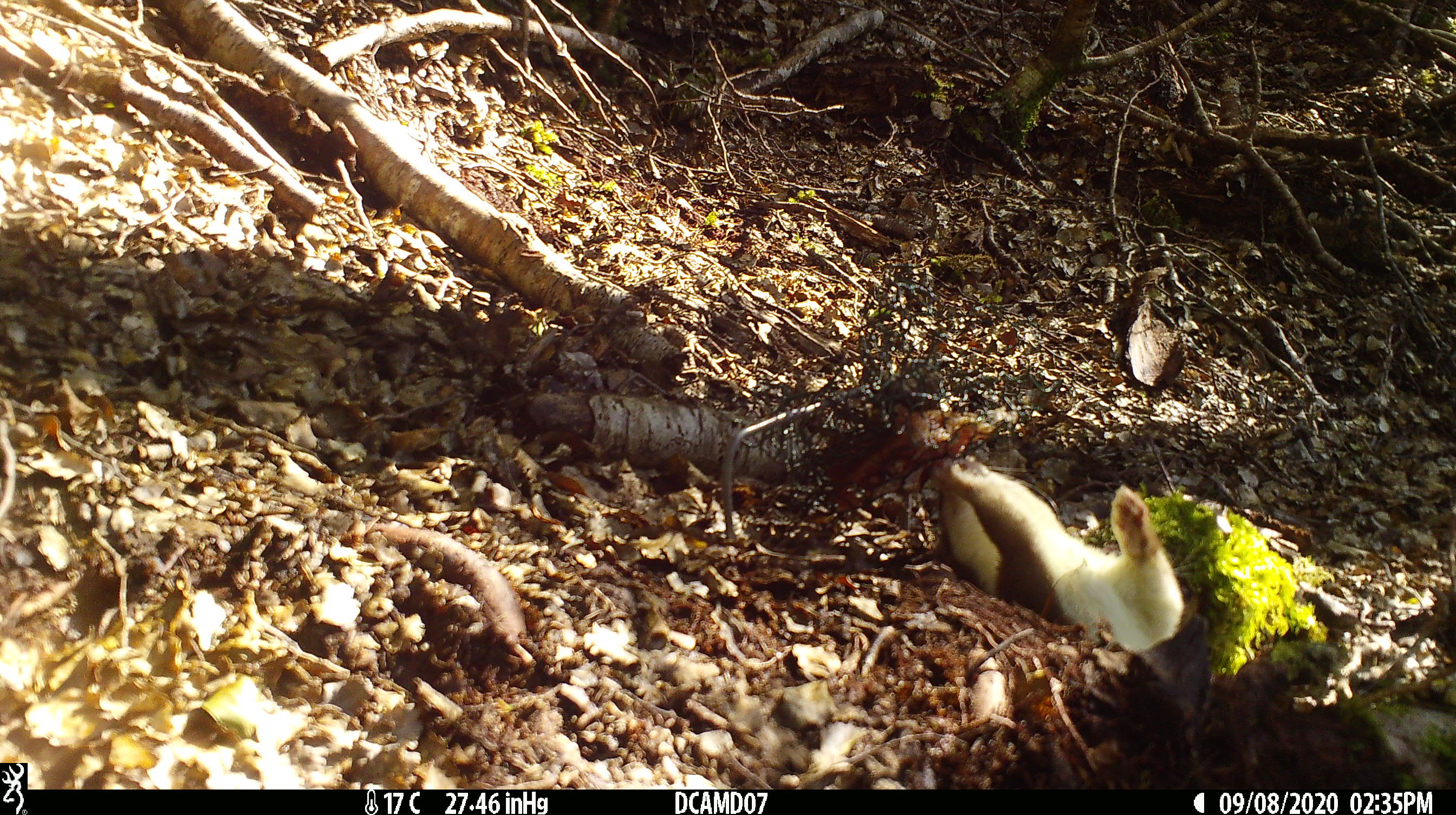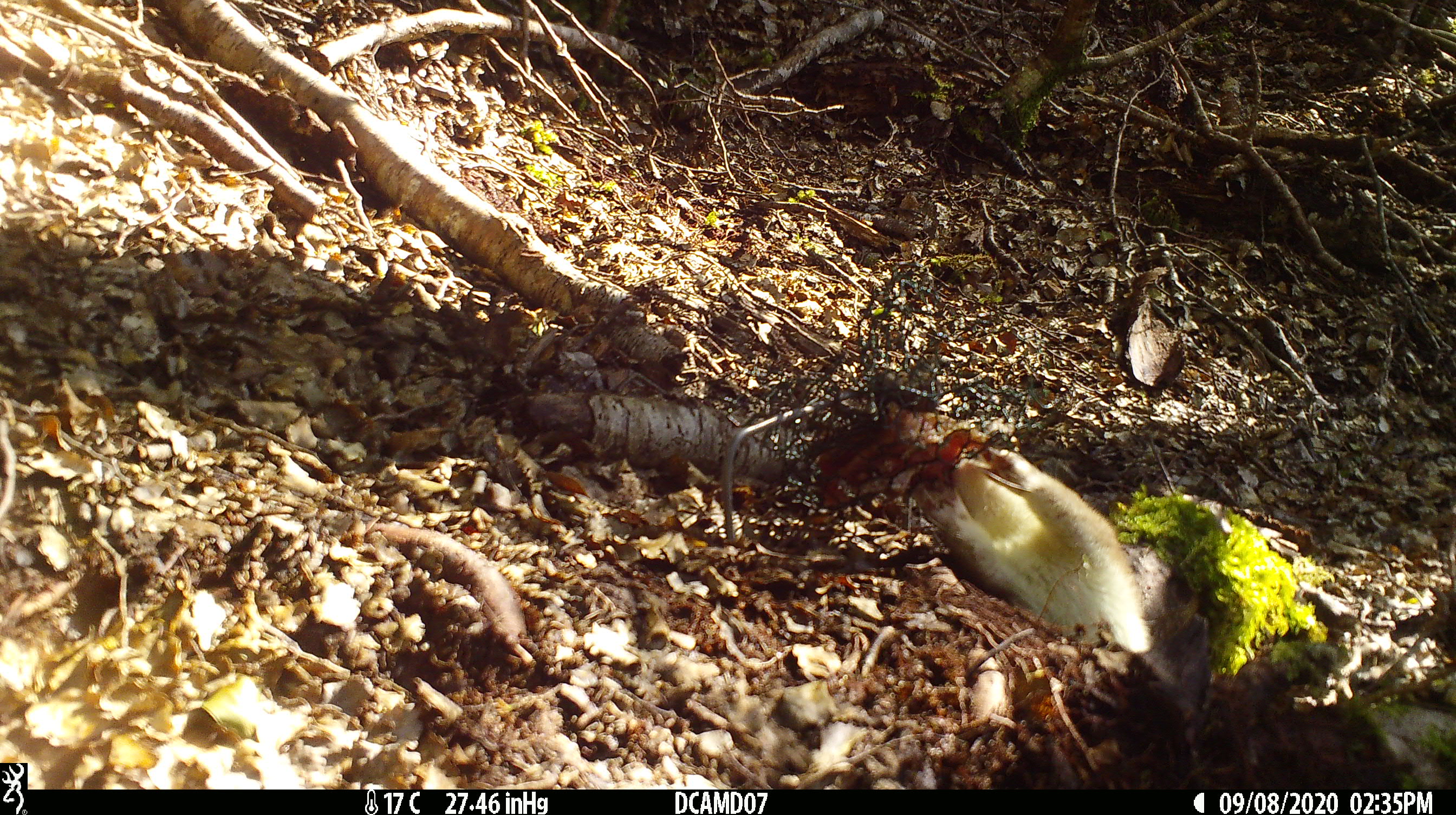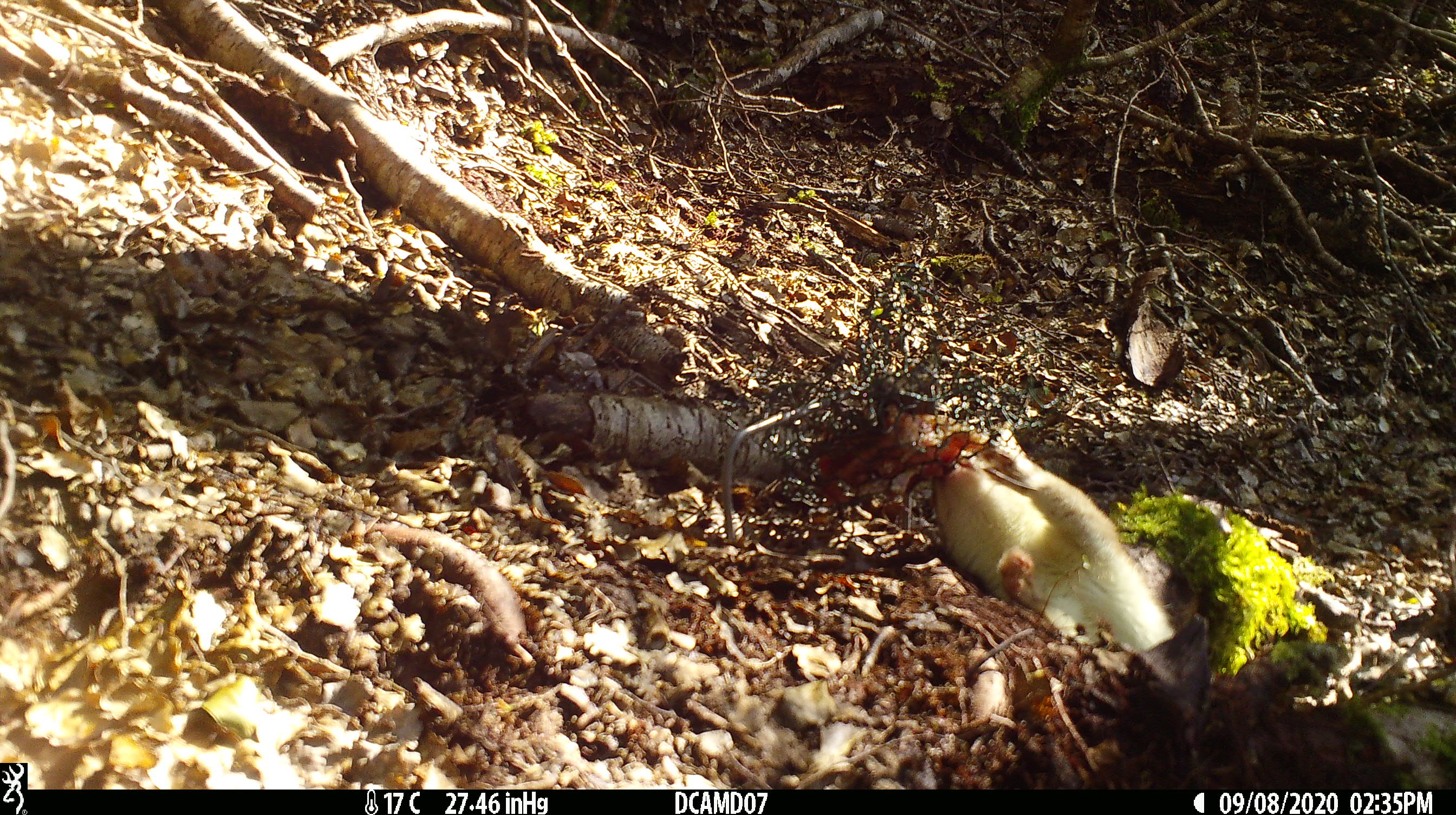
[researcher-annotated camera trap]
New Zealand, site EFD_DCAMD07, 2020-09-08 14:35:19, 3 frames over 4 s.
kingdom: Animalia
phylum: Chordata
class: Mammalia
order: Carnivora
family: Mustelidae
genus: Mustela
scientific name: Mustela erminea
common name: stoat